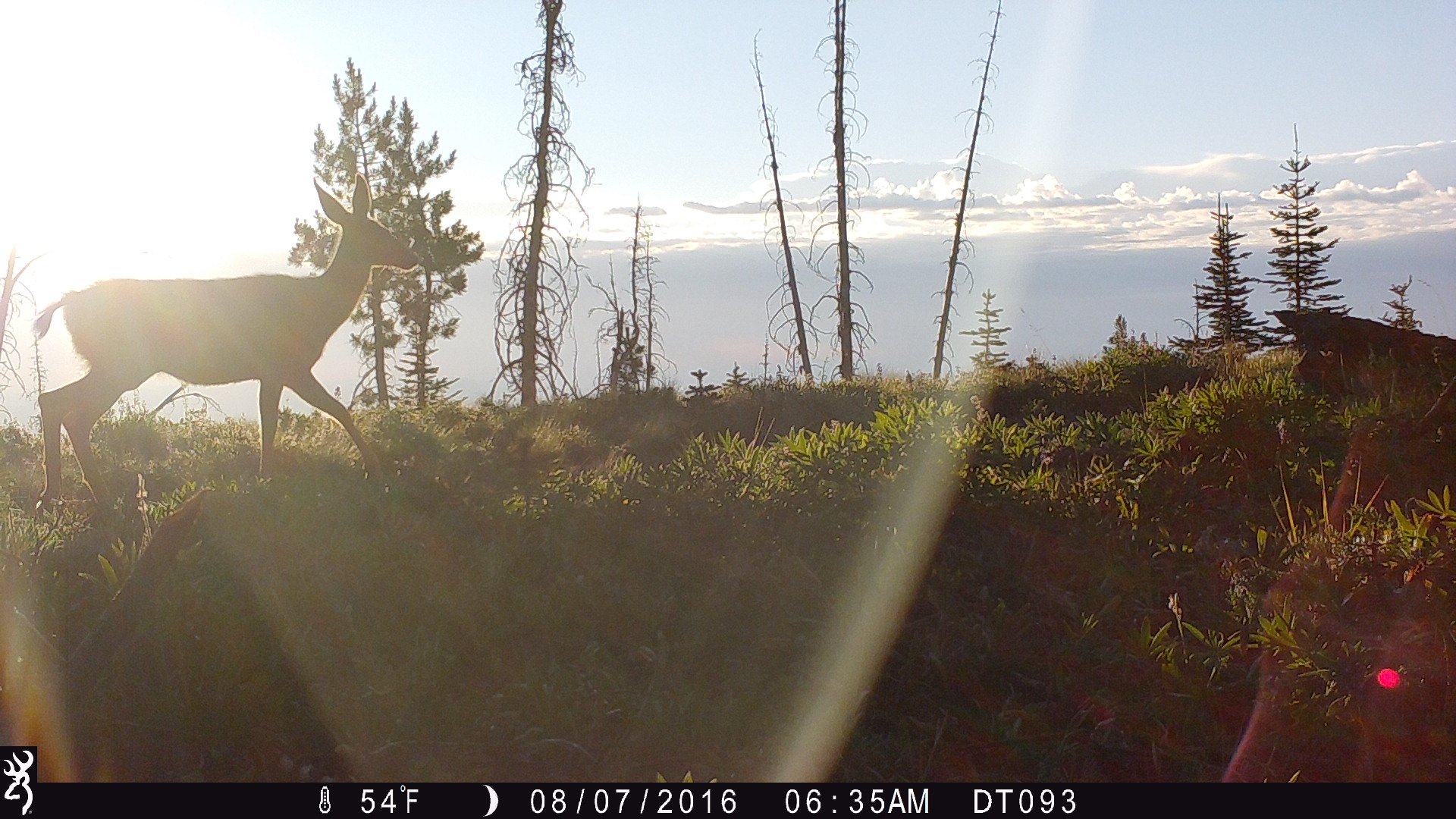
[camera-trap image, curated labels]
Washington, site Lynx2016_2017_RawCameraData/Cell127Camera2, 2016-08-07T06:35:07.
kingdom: Animalia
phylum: Chordata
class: Mammalia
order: Artiodactyla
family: Cervidae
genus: Odocoileus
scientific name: Odocoileus hemionus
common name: mule deer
Odocoileus hemionus (mule deer). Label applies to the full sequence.